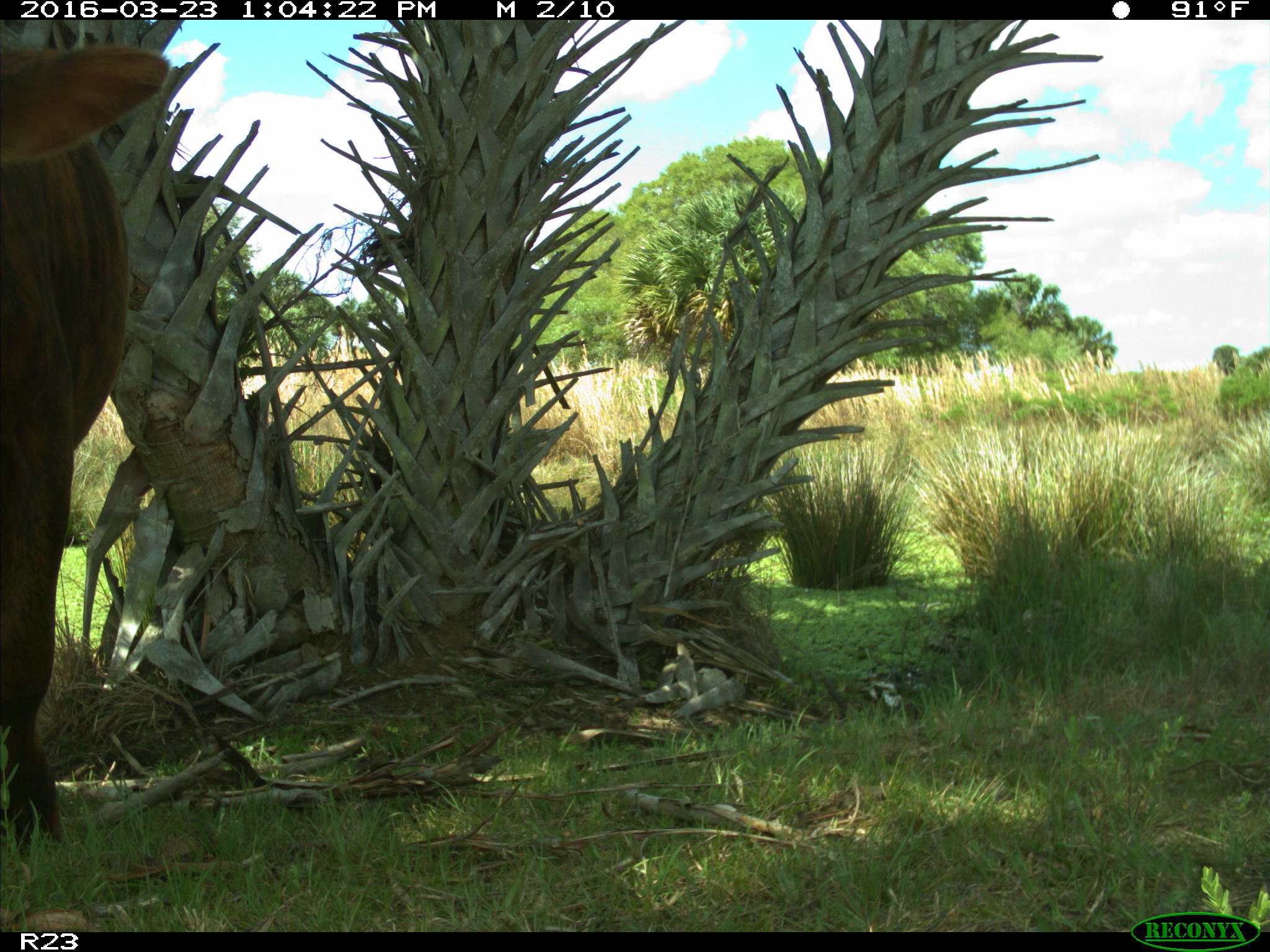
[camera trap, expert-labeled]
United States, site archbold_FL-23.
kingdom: Animalia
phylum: Chordata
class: Mammalia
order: Artiodactyla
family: Bovidae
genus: Bos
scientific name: Bos taurus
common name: domestic cow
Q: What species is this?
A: Bos taurus (domestic cow).